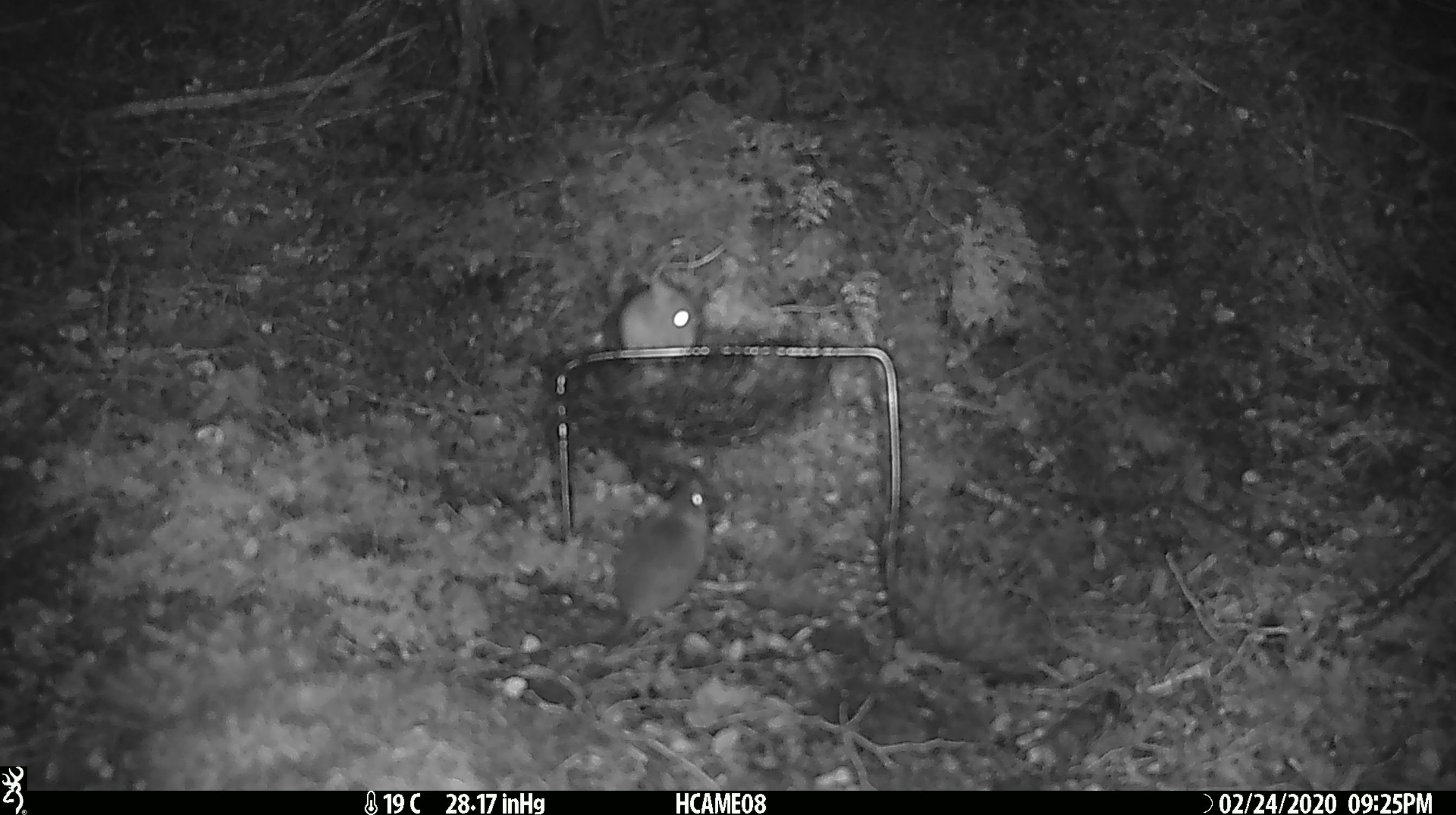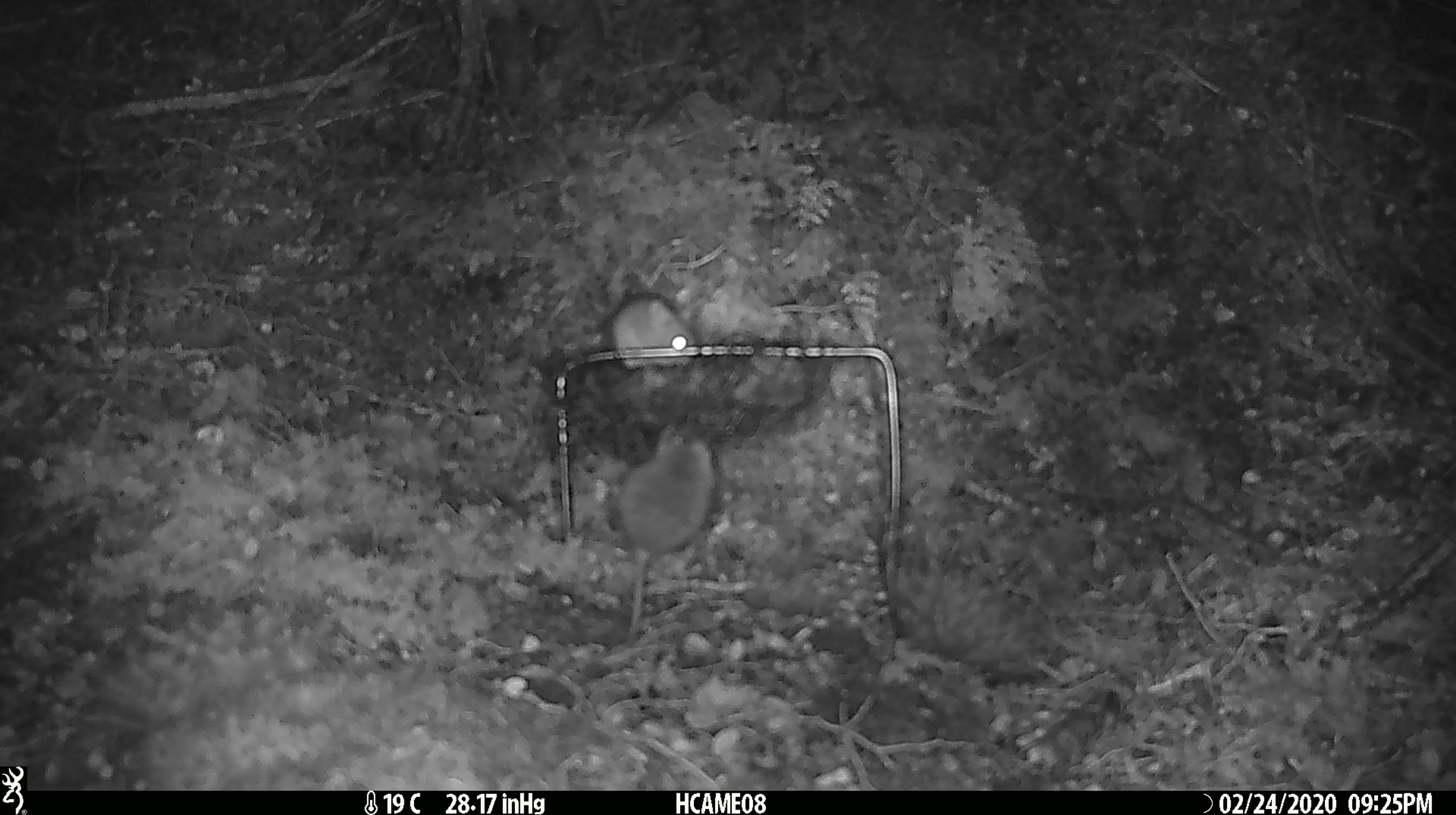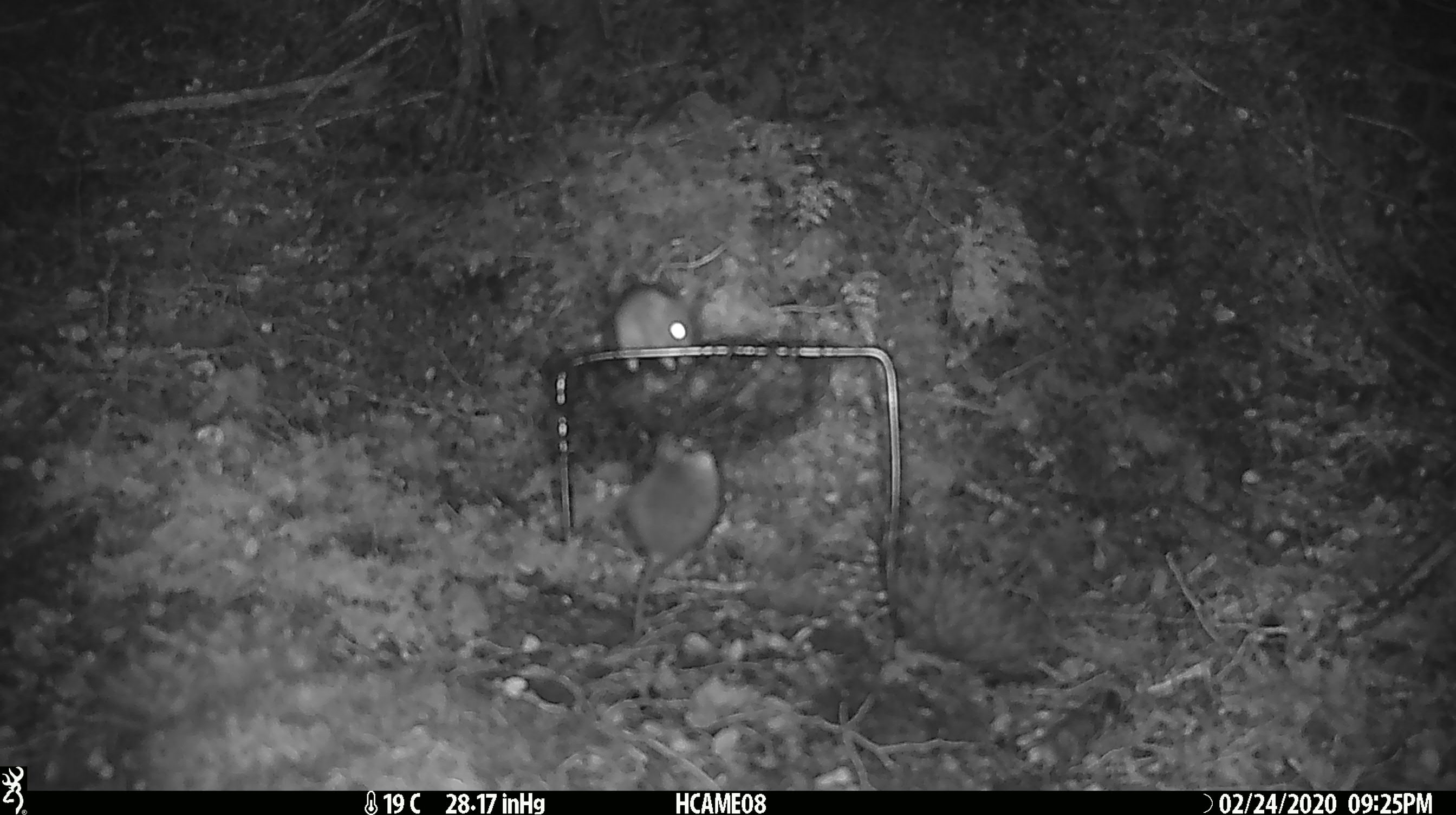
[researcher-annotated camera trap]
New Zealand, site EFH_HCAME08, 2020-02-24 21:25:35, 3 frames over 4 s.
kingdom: Animalia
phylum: Chordata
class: Mammalia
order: Rodentia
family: Muridae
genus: Mus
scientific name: Mus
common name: mouse